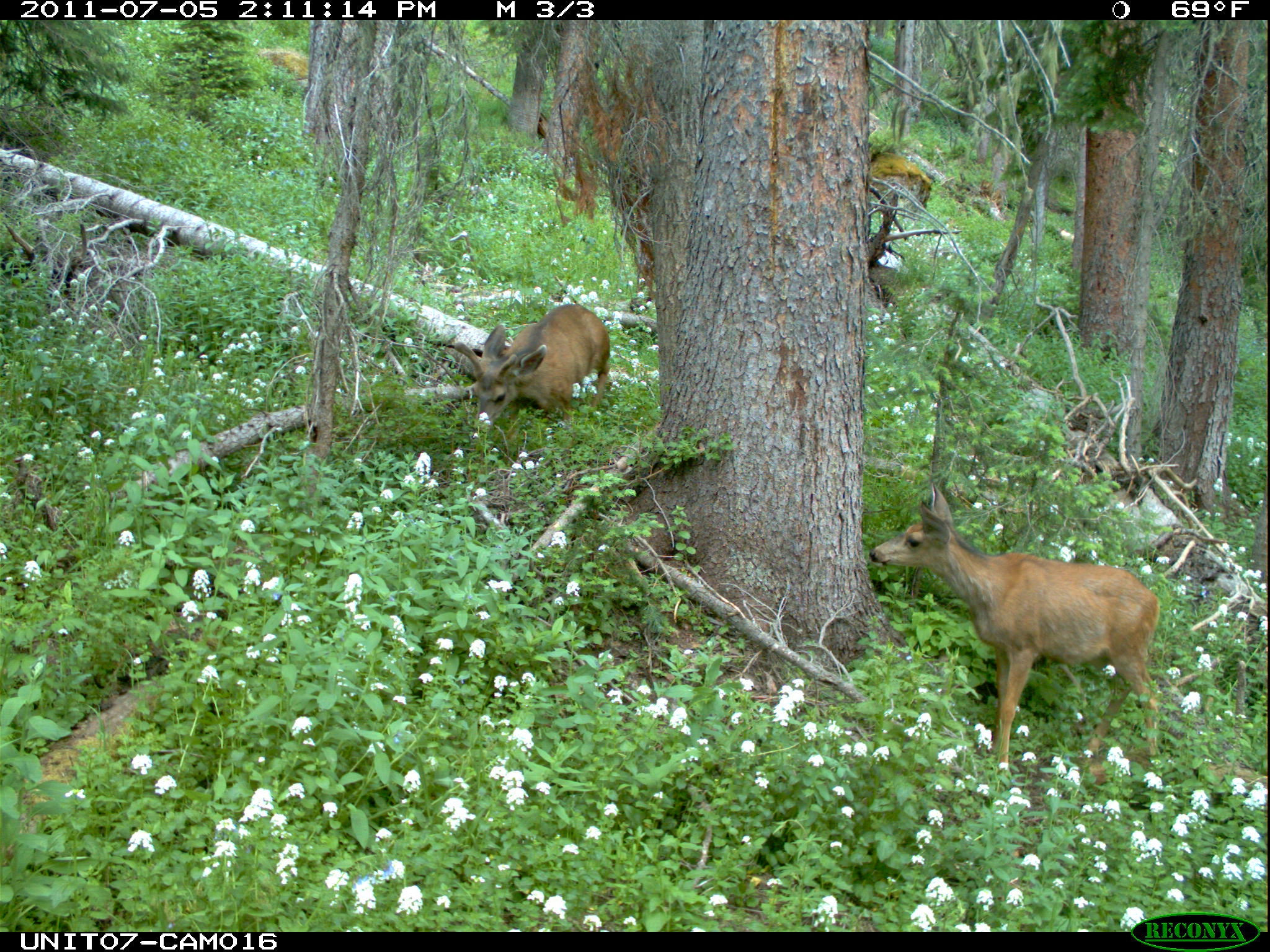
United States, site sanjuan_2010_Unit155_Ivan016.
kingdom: Animalia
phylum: Chordata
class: Mammalia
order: Artiodactyla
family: Cervidae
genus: Odocoileus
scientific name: Odocoileus hemionus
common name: mule deer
Odocoileus hemionus (mule deer).